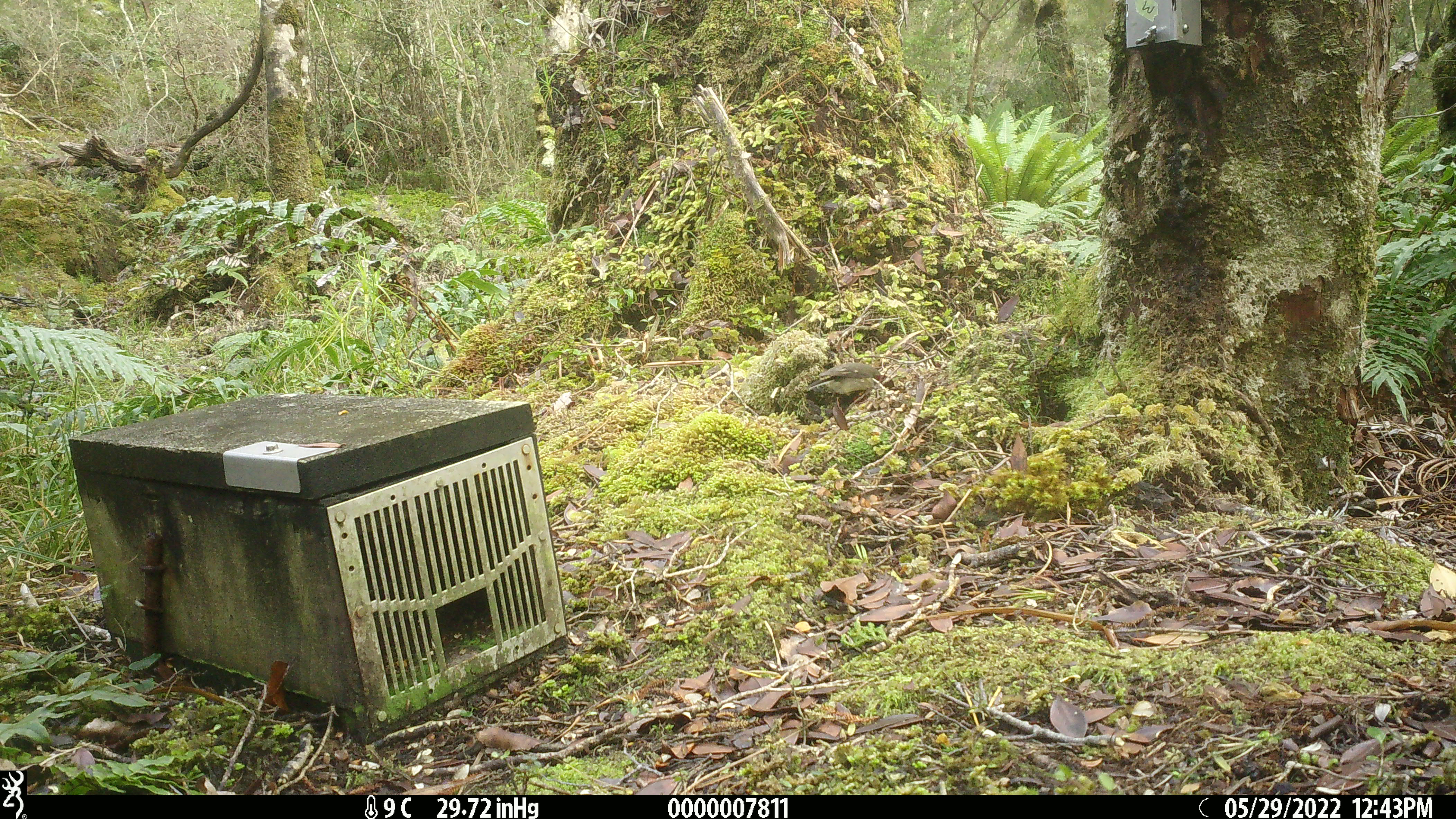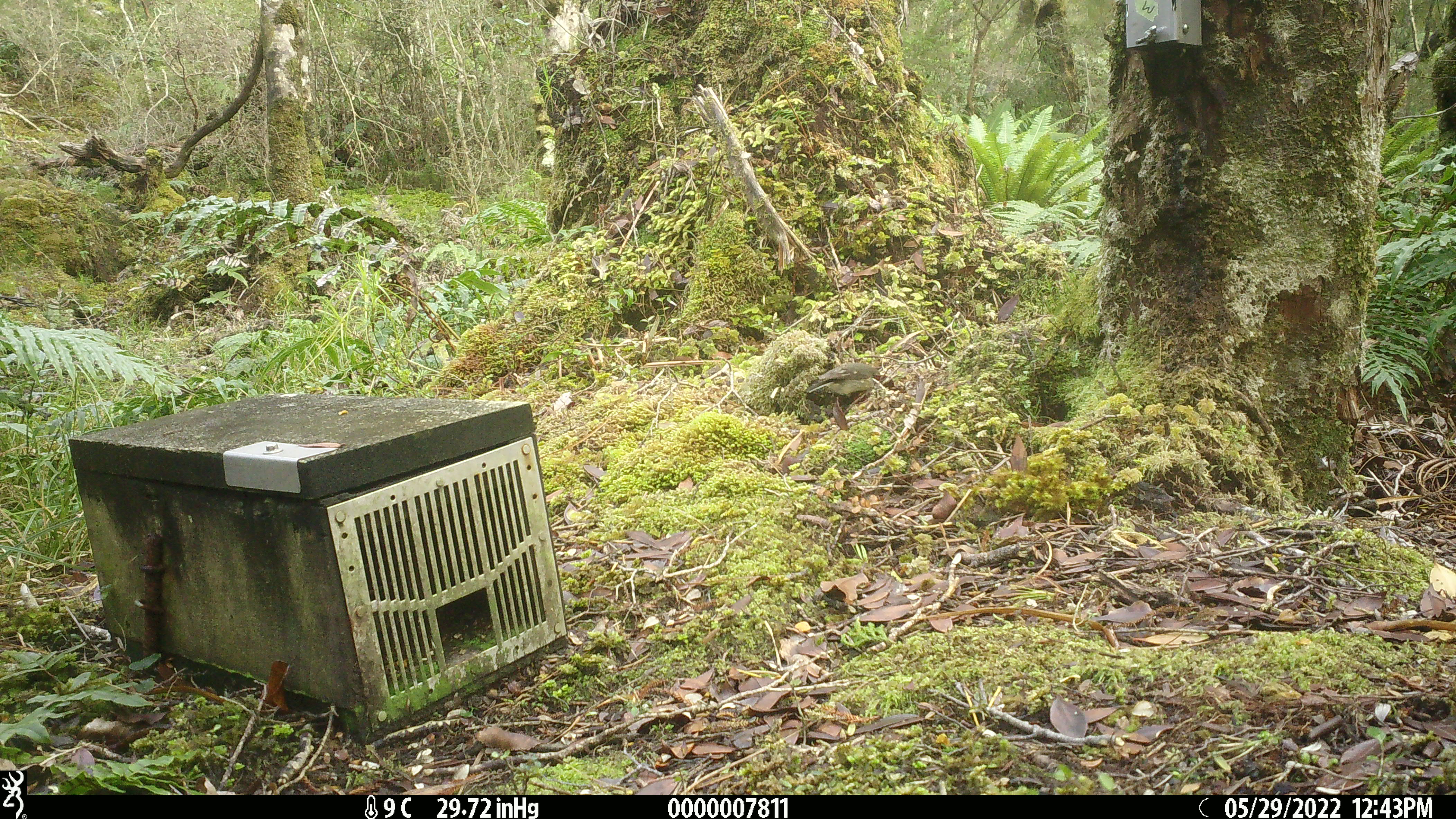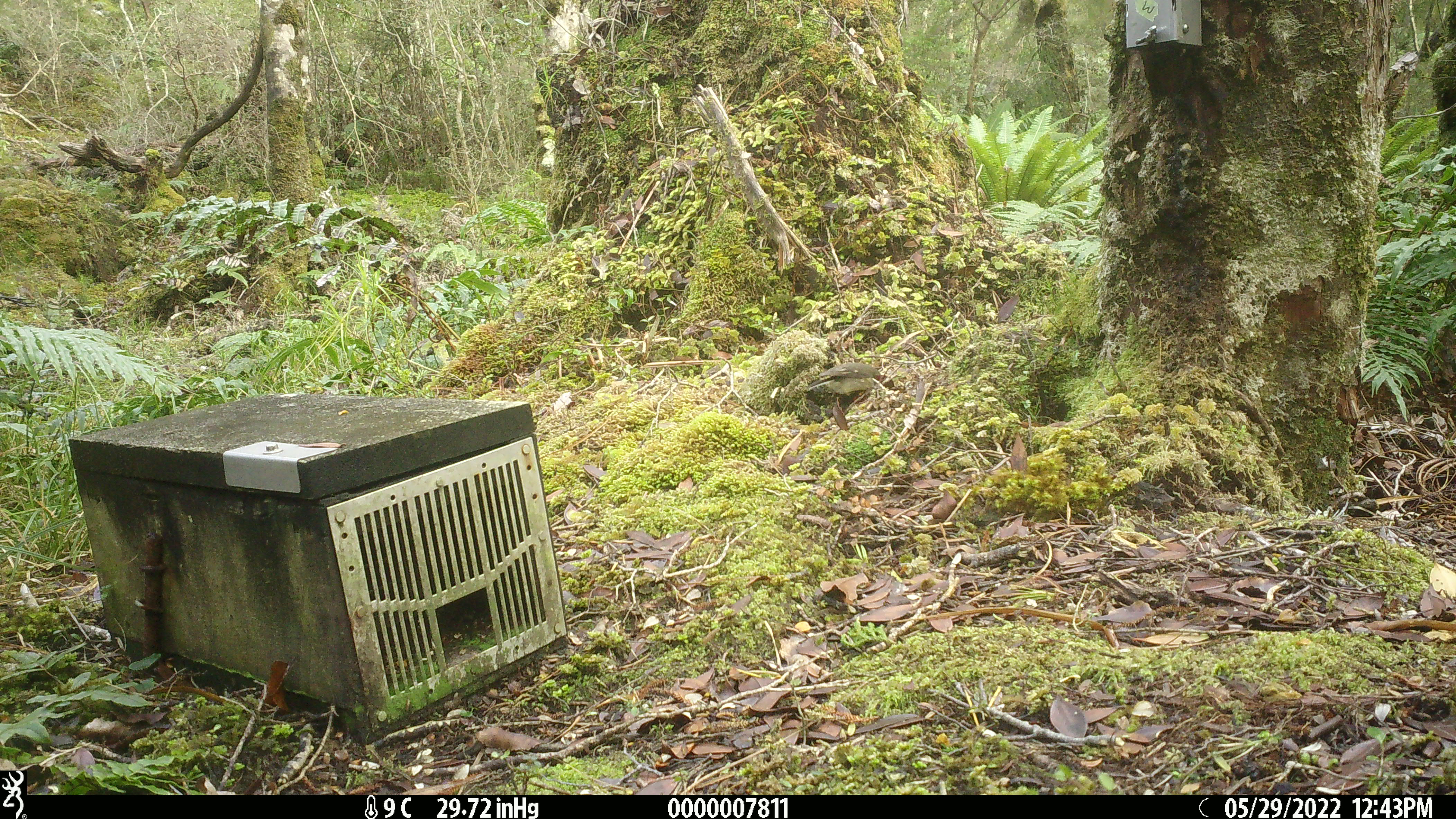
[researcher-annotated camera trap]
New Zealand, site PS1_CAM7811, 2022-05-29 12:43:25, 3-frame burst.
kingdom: Animalia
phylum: Chordata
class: Aves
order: Passeriformes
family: Petroicidae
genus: Petroica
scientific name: Petroica macrocephala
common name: tomtit